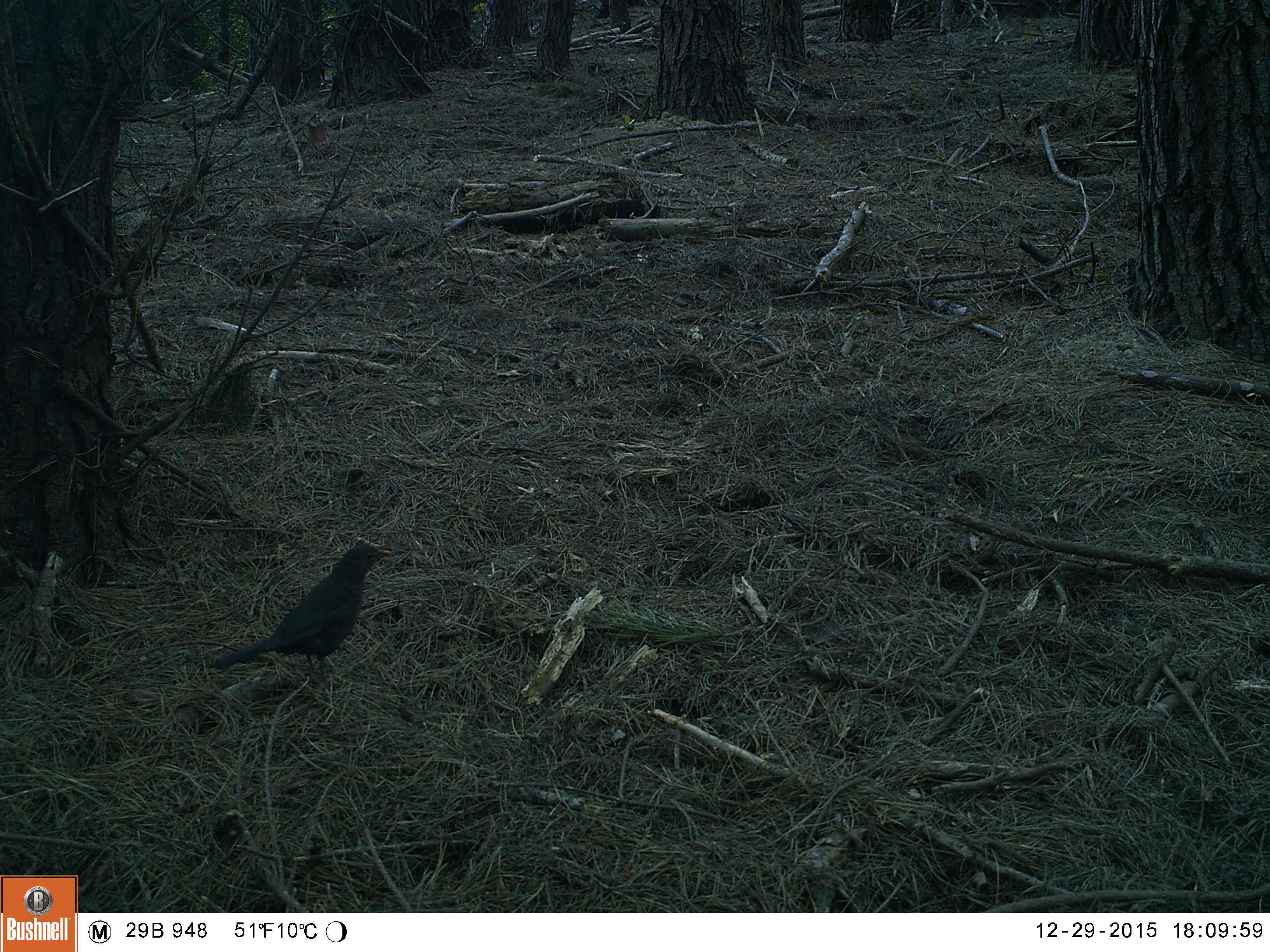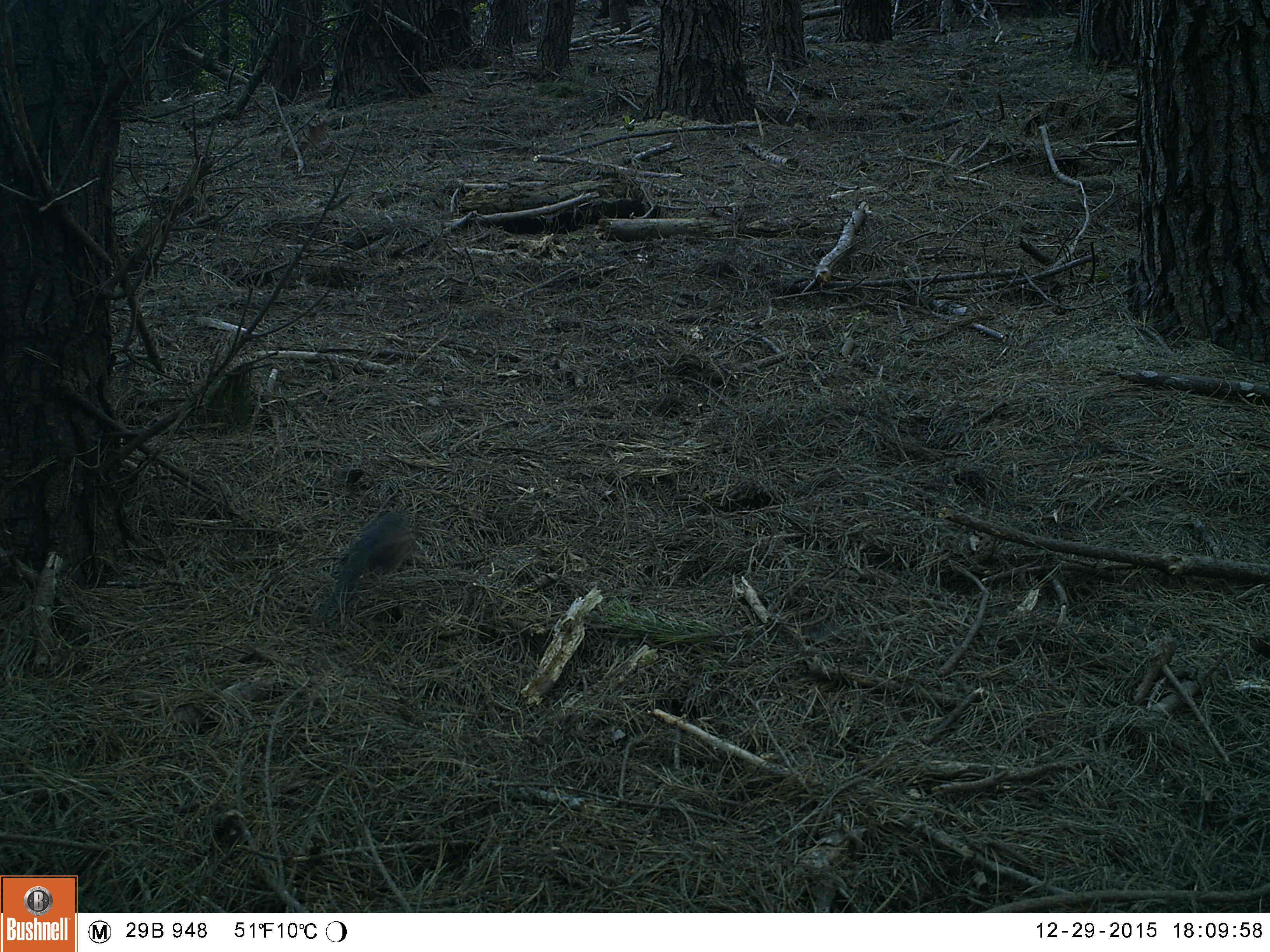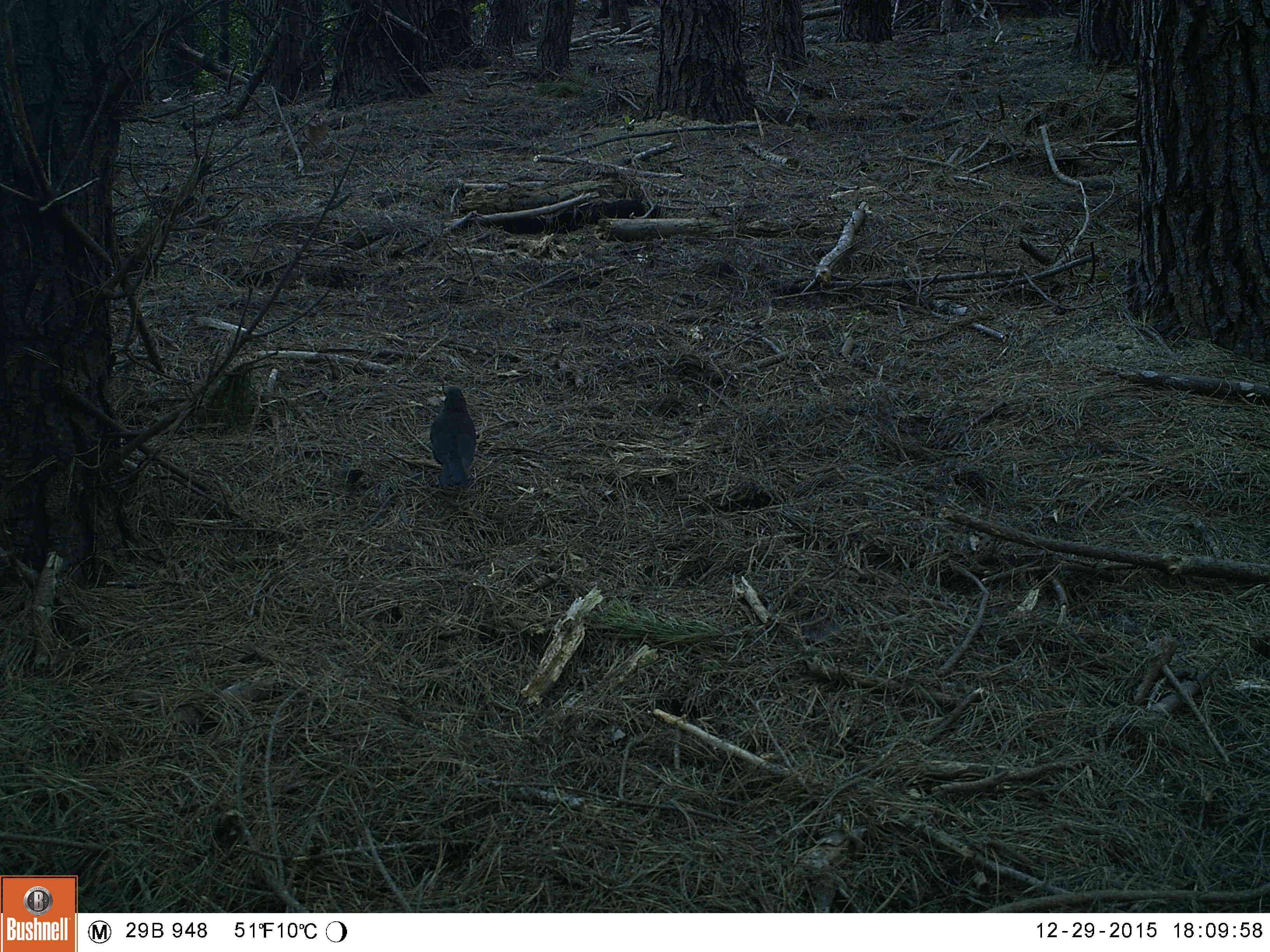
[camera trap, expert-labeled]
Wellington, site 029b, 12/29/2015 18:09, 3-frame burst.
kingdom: Animalia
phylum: Chordata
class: Aves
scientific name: Aves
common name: bird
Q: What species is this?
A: Bird (Aves).